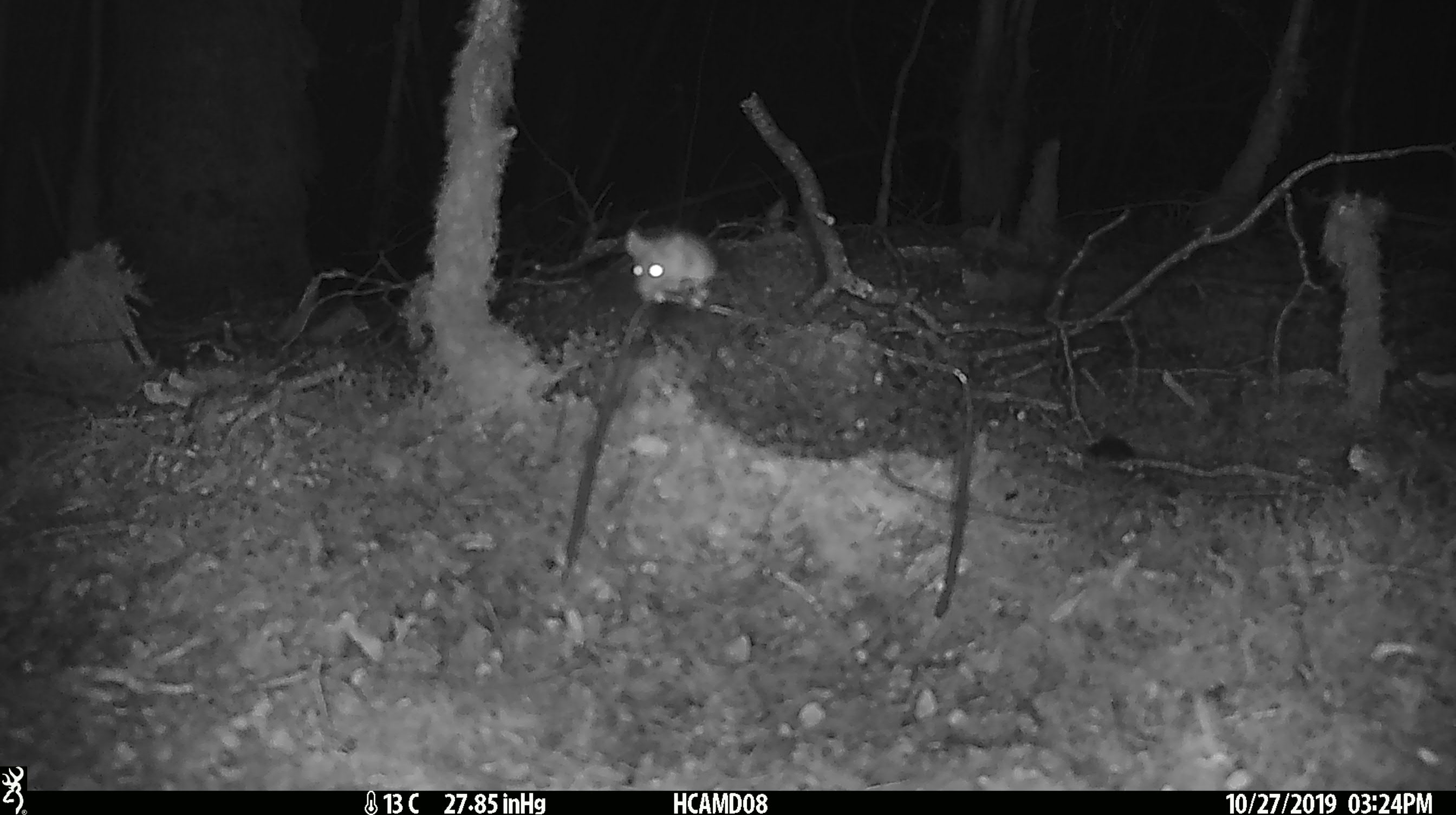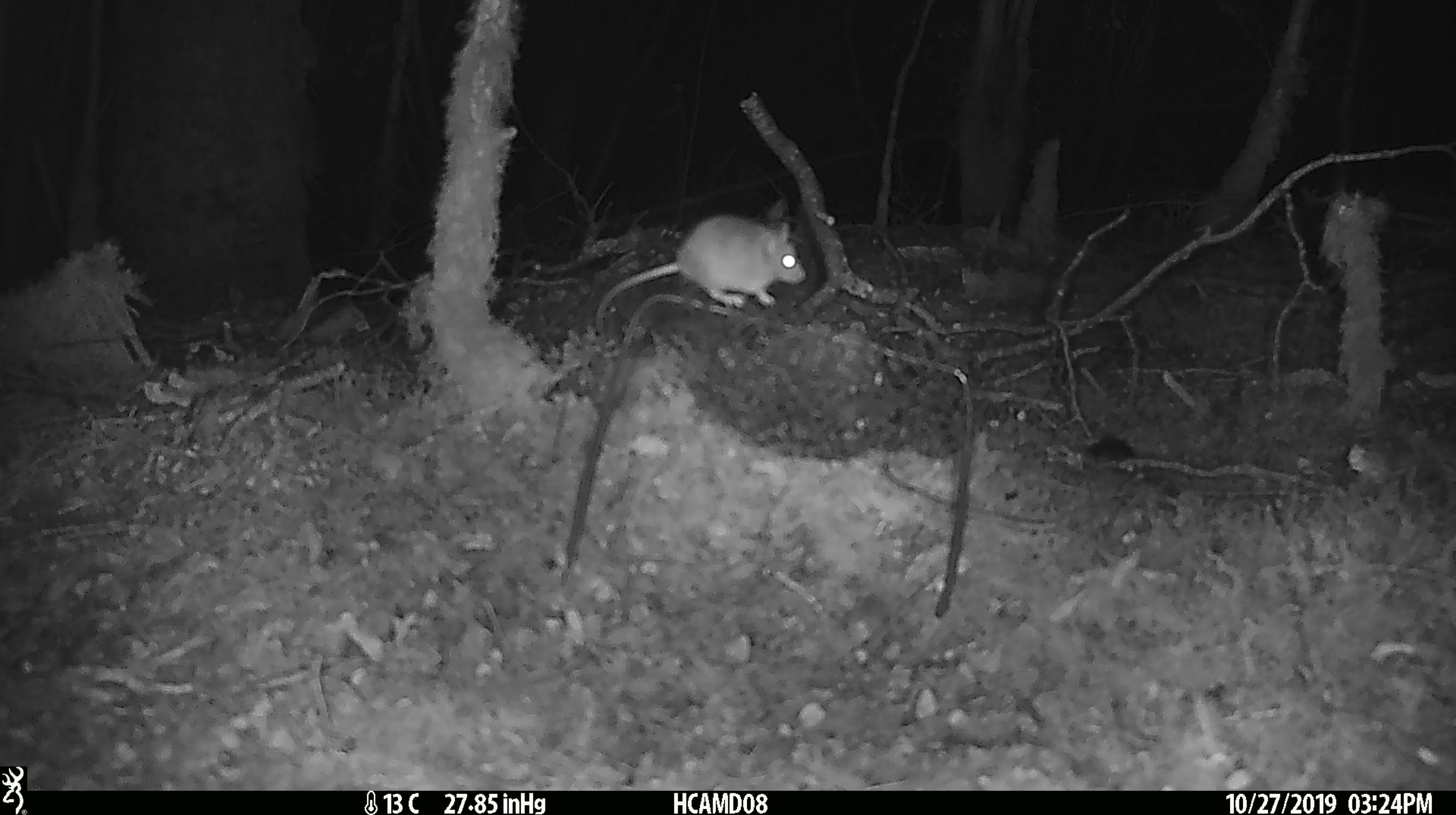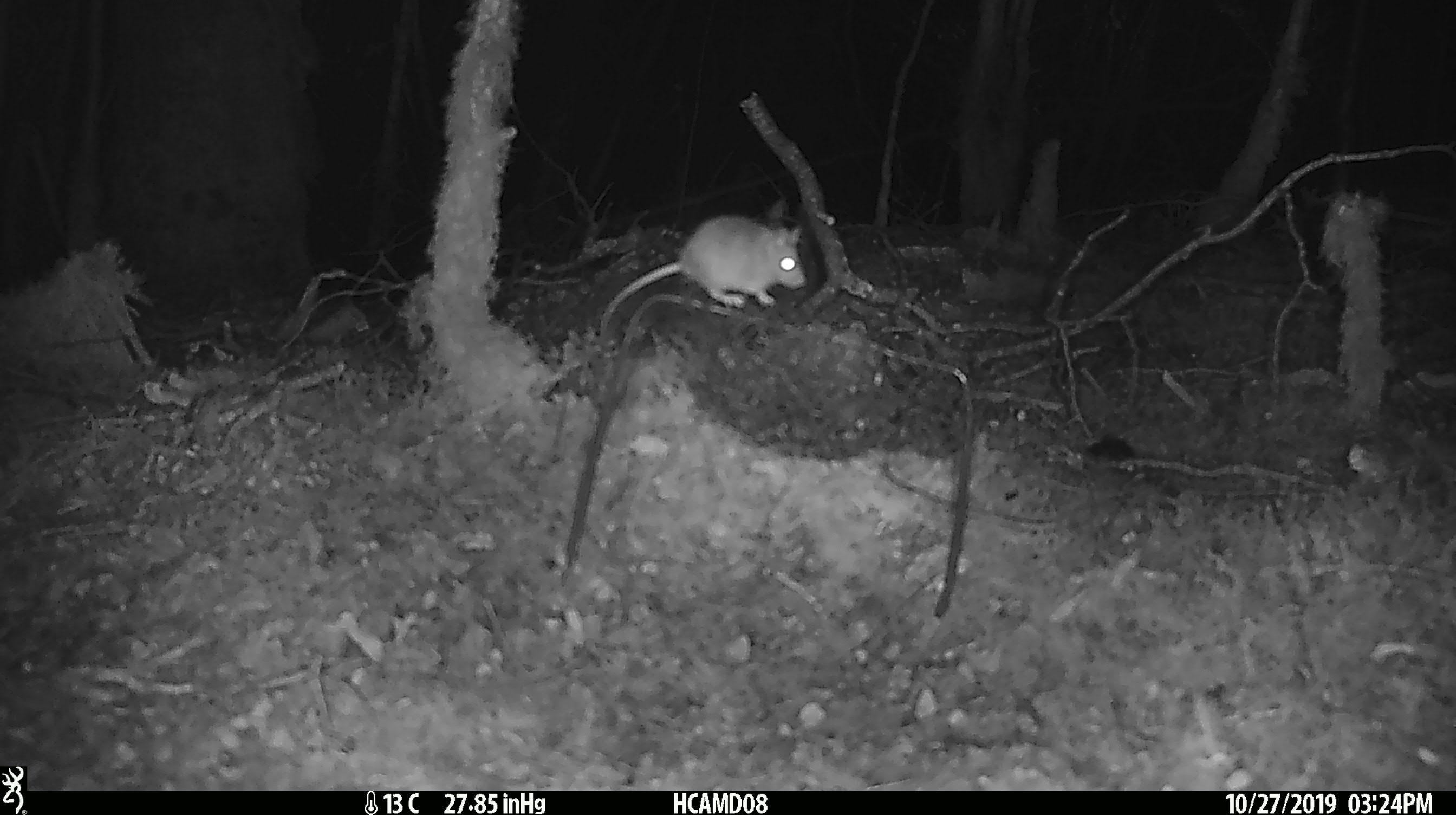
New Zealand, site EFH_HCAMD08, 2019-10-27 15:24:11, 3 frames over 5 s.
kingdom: Animalia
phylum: Chordata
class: Mammalia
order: Rodentia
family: Muridae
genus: Mus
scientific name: Mus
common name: mouse